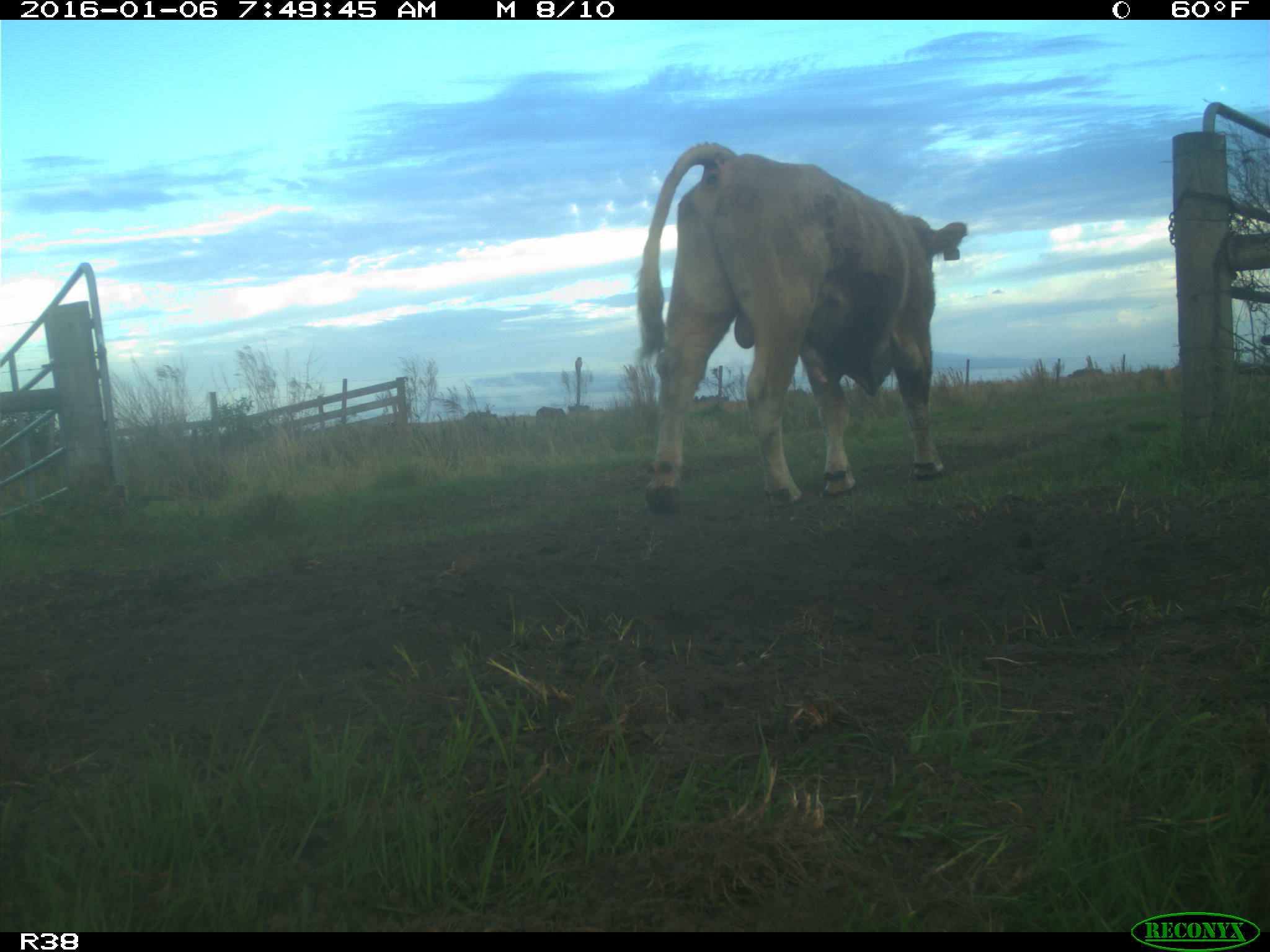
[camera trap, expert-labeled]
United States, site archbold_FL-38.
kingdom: Animalia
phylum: Chordata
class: Mammalia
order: Artiodactyla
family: Bovidae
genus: Bos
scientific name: Bos taurus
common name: domestic cow